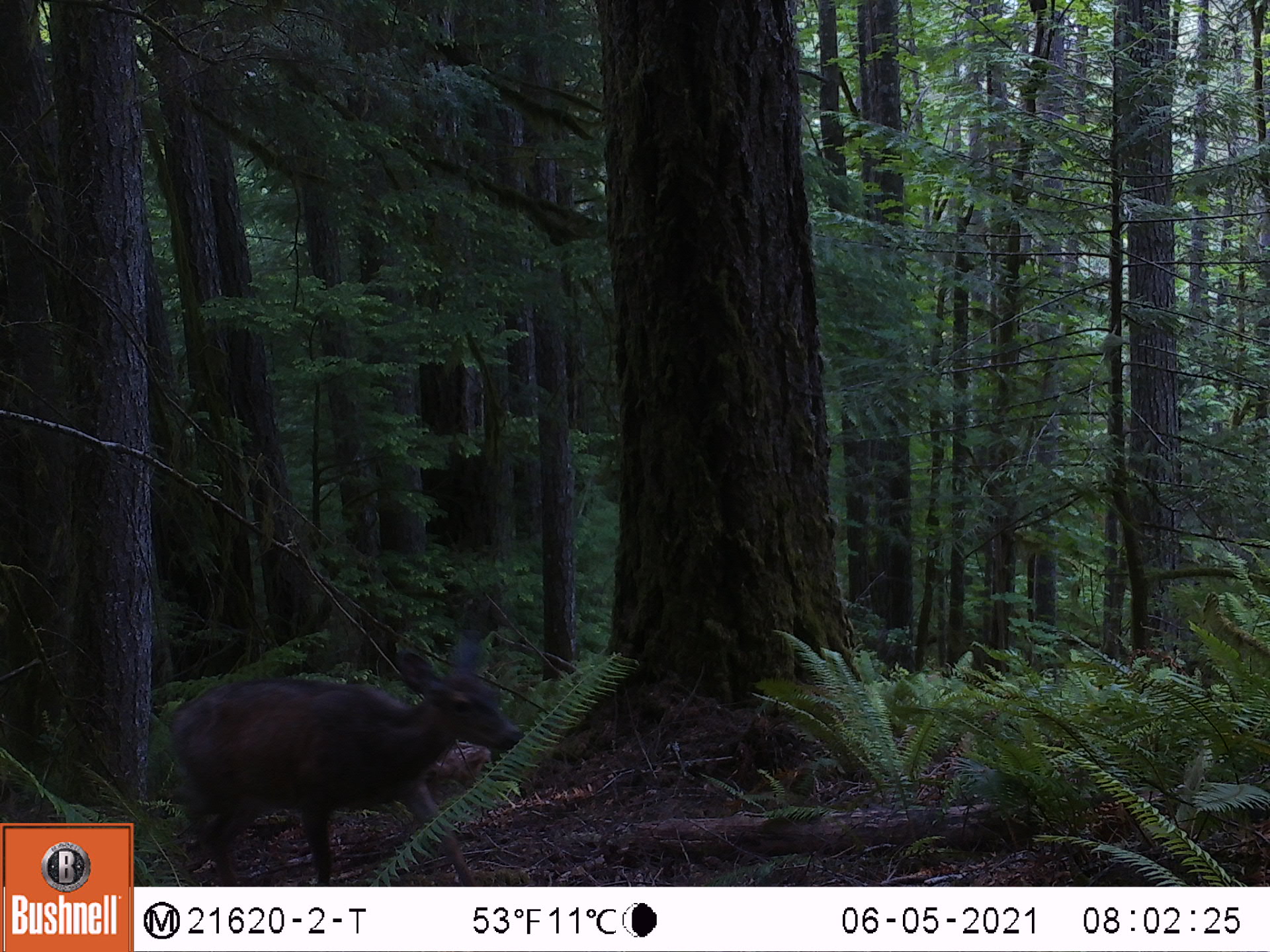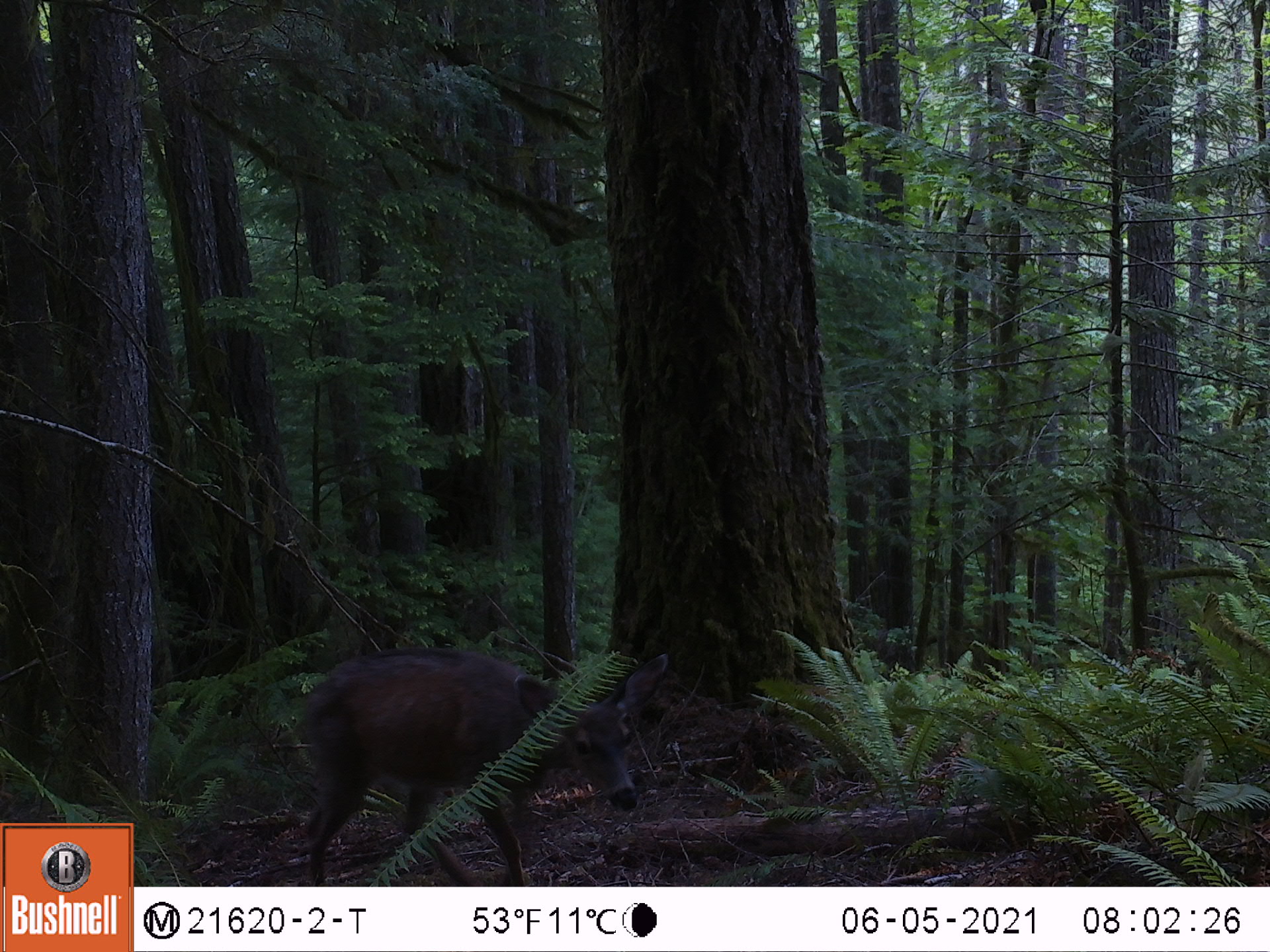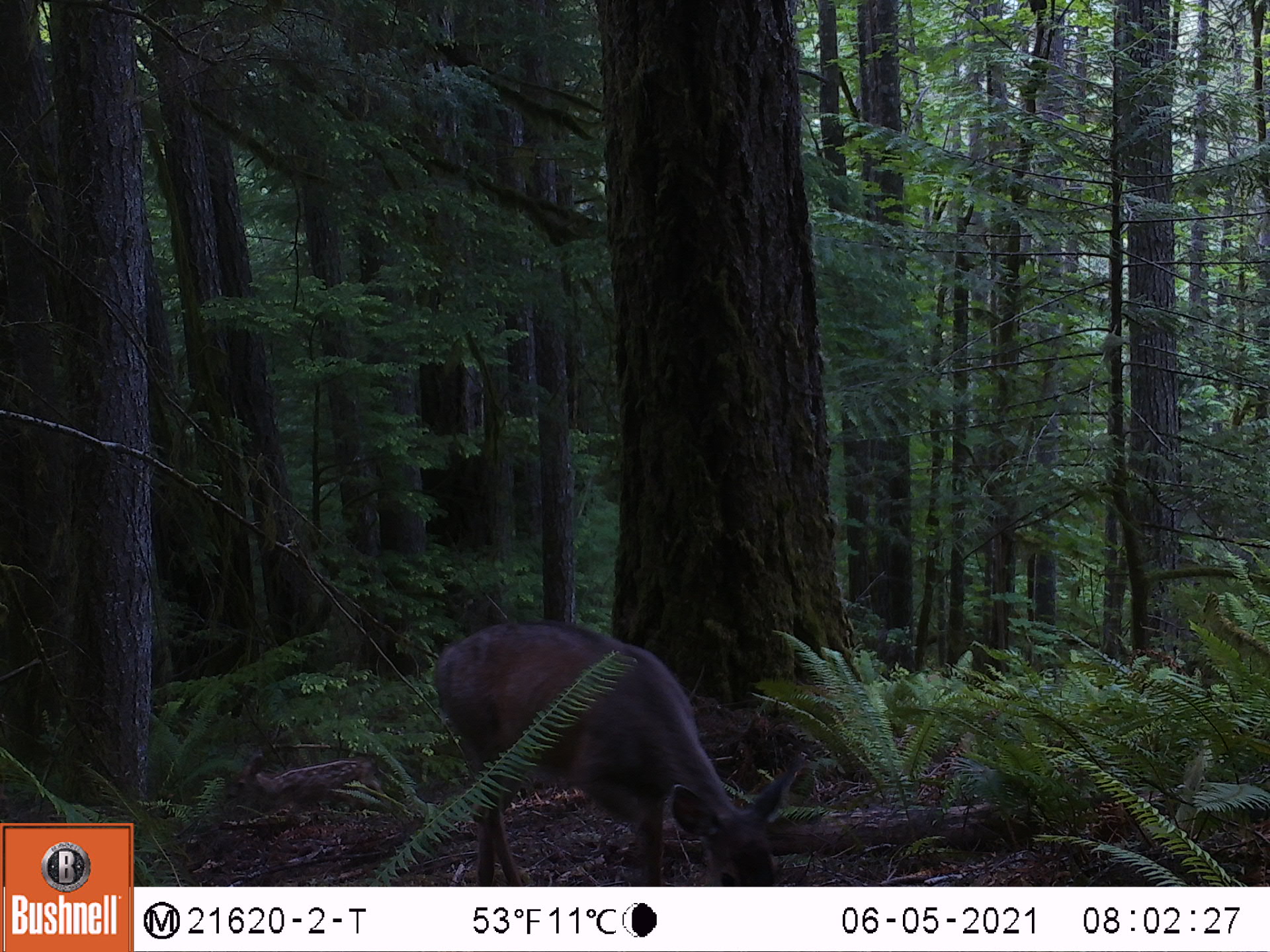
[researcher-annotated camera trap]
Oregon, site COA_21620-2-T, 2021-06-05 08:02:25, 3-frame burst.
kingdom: Animalia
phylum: Chordata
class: Mammalia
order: Artiodactyla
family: Cervidae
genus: Odocoileus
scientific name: Odocoileus hemionus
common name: black-tailed deer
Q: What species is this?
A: Black-tailed deer (Odocoileus hemionus).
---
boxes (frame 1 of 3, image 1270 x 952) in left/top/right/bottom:
black-tailed deer: 159/596/533/885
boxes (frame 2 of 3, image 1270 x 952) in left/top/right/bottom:
black-tailed deer: 267/605/680/885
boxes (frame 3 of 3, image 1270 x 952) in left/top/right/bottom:
black-tailed deer: 411/598/809/886